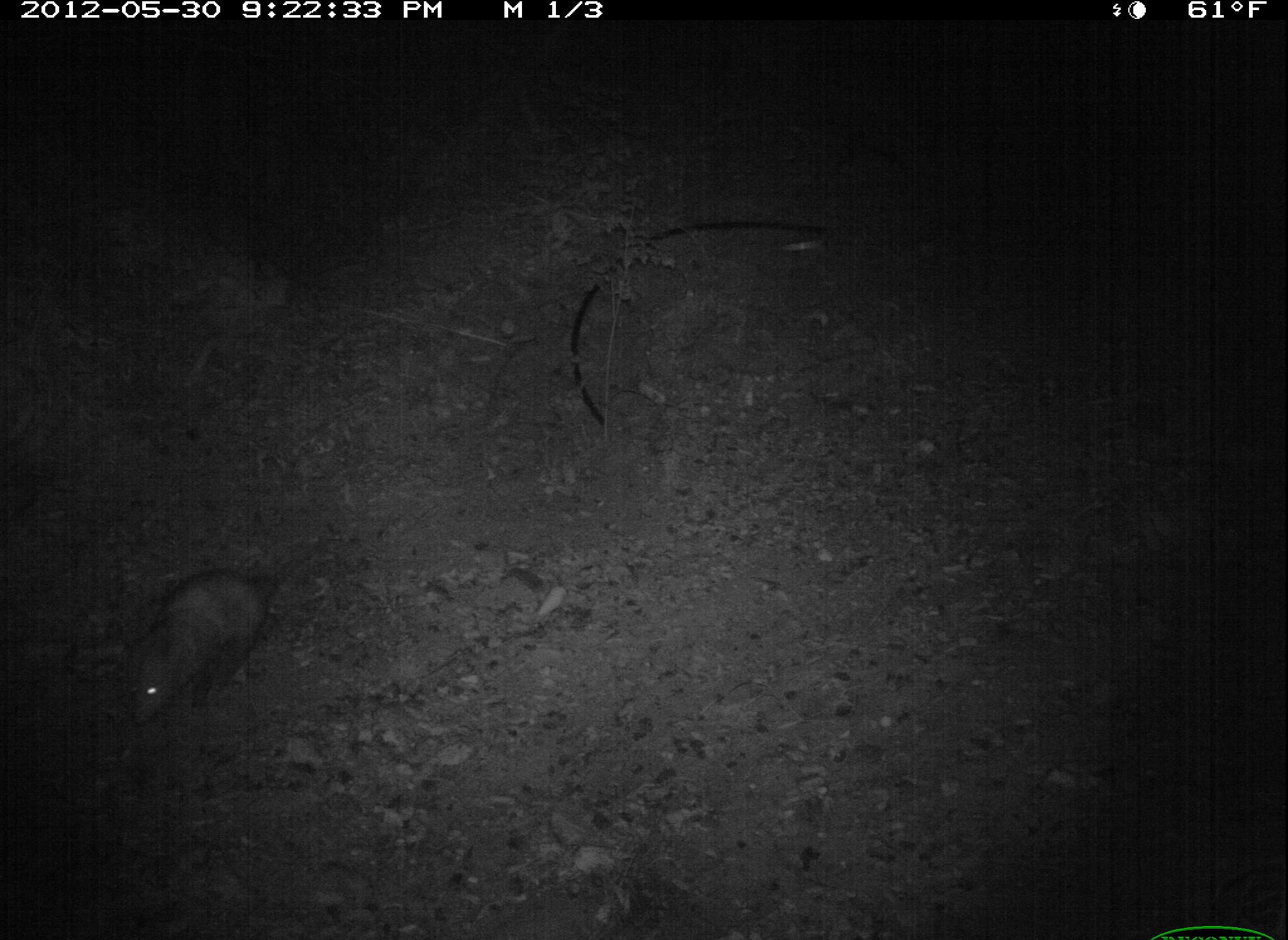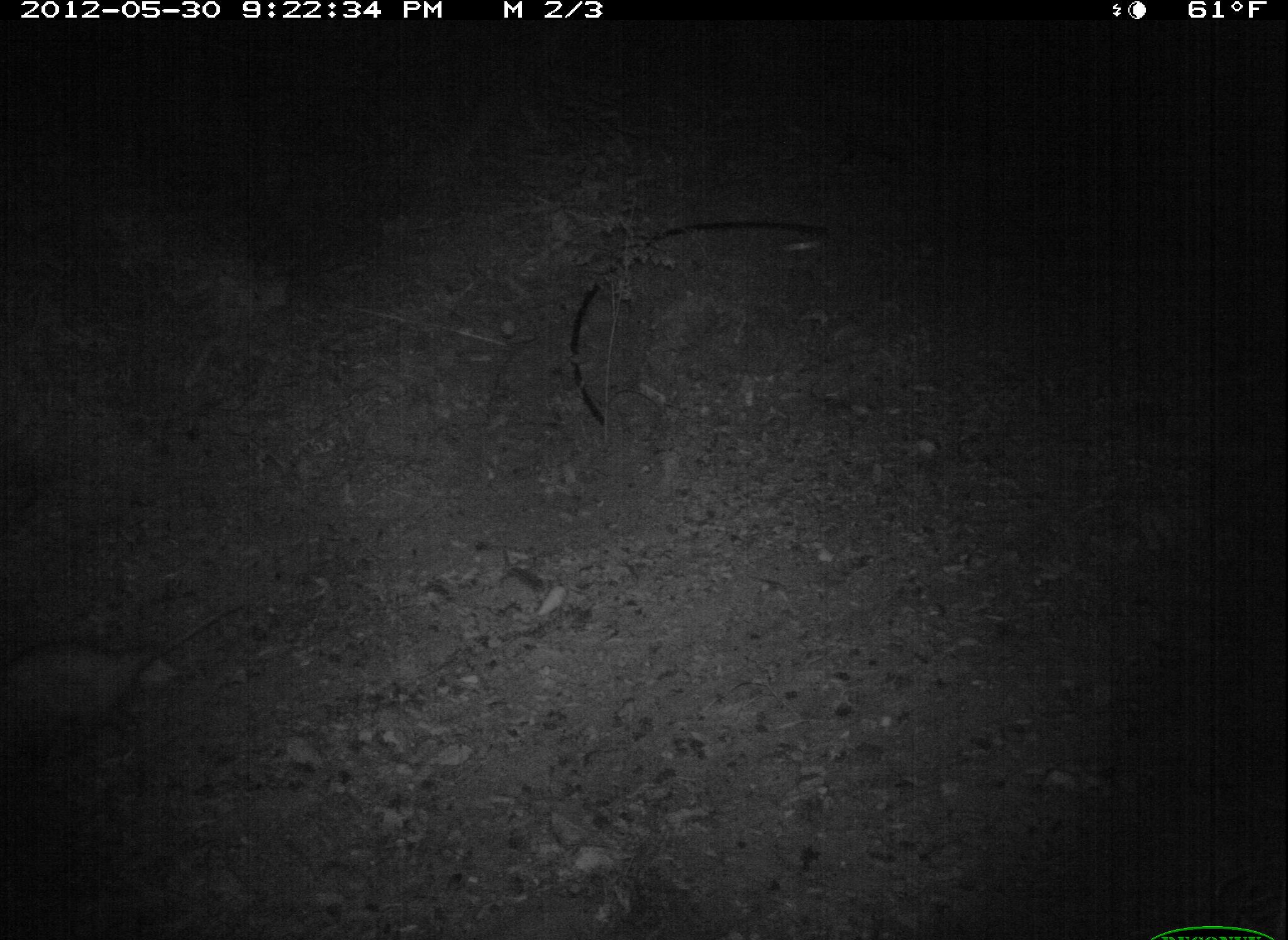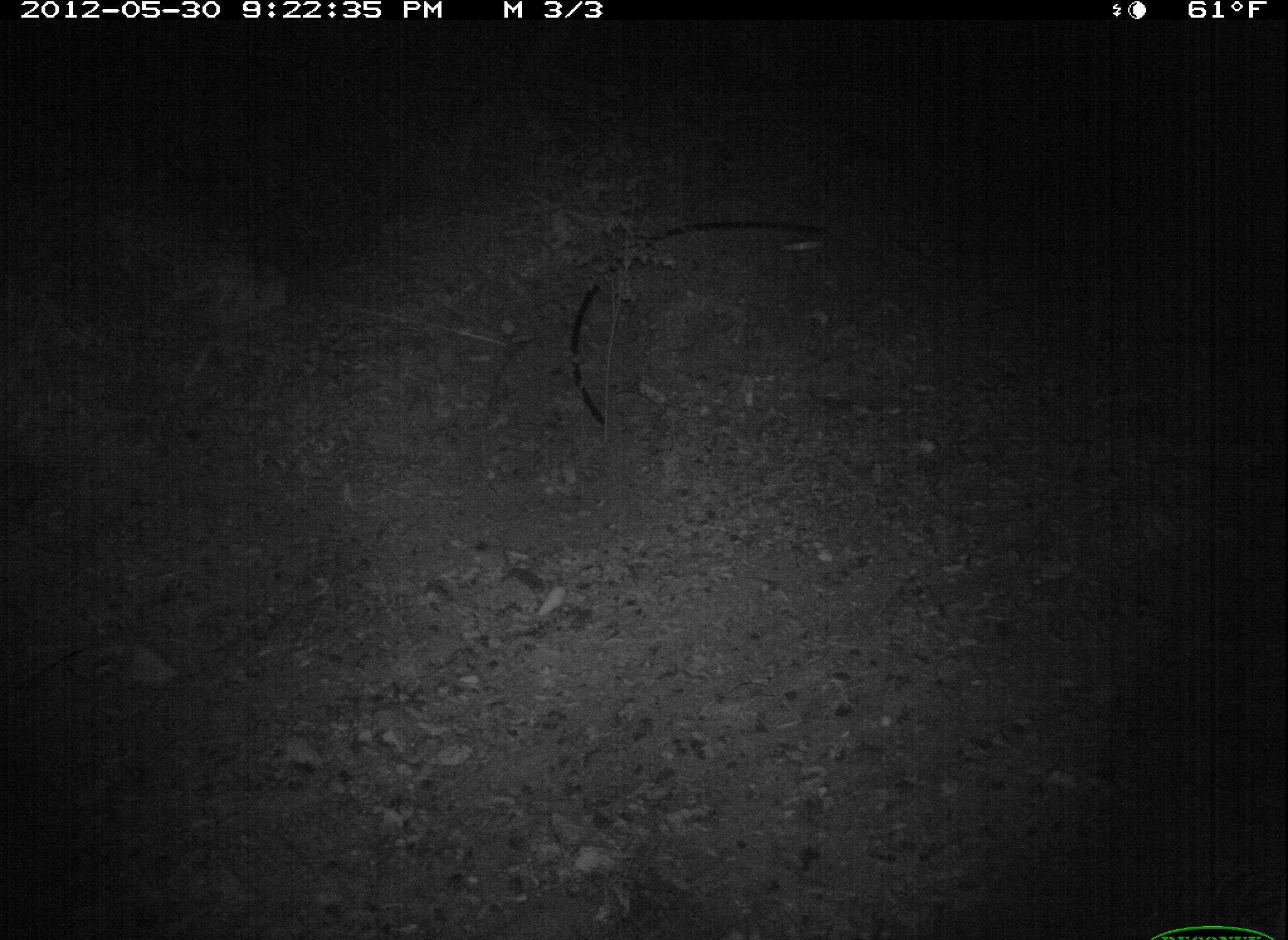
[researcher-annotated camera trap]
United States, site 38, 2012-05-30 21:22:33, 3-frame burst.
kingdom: Animalia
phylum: Chordata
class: Mammalia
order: Didelphimorphia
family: Didelphidae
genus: Didelphis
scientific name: Didelphis virginiana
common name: virginia opossum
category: opossum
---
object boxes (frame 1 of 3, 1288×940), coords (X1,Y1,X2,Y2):
opossum: (108,549,303,744)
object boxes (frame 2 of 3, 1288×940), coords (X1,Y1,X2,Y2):
opossum: (0,601,248,757)